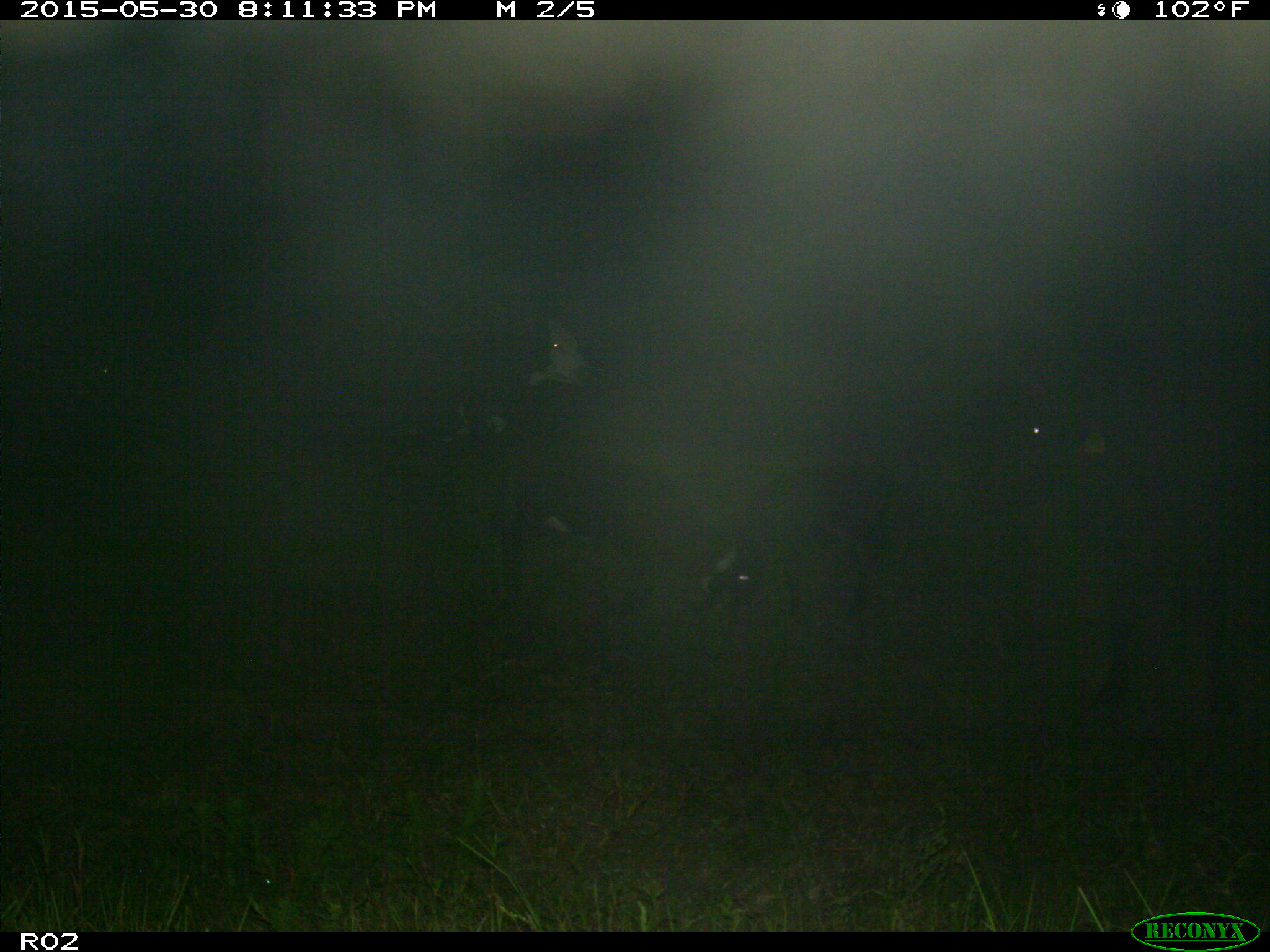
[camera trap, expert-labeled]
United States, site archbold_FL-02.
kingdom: Animalia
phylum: Chordata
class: Mammalia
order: Artiodactyla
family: Bovidae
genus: Bos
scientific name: Bos taurus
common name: domestic cow